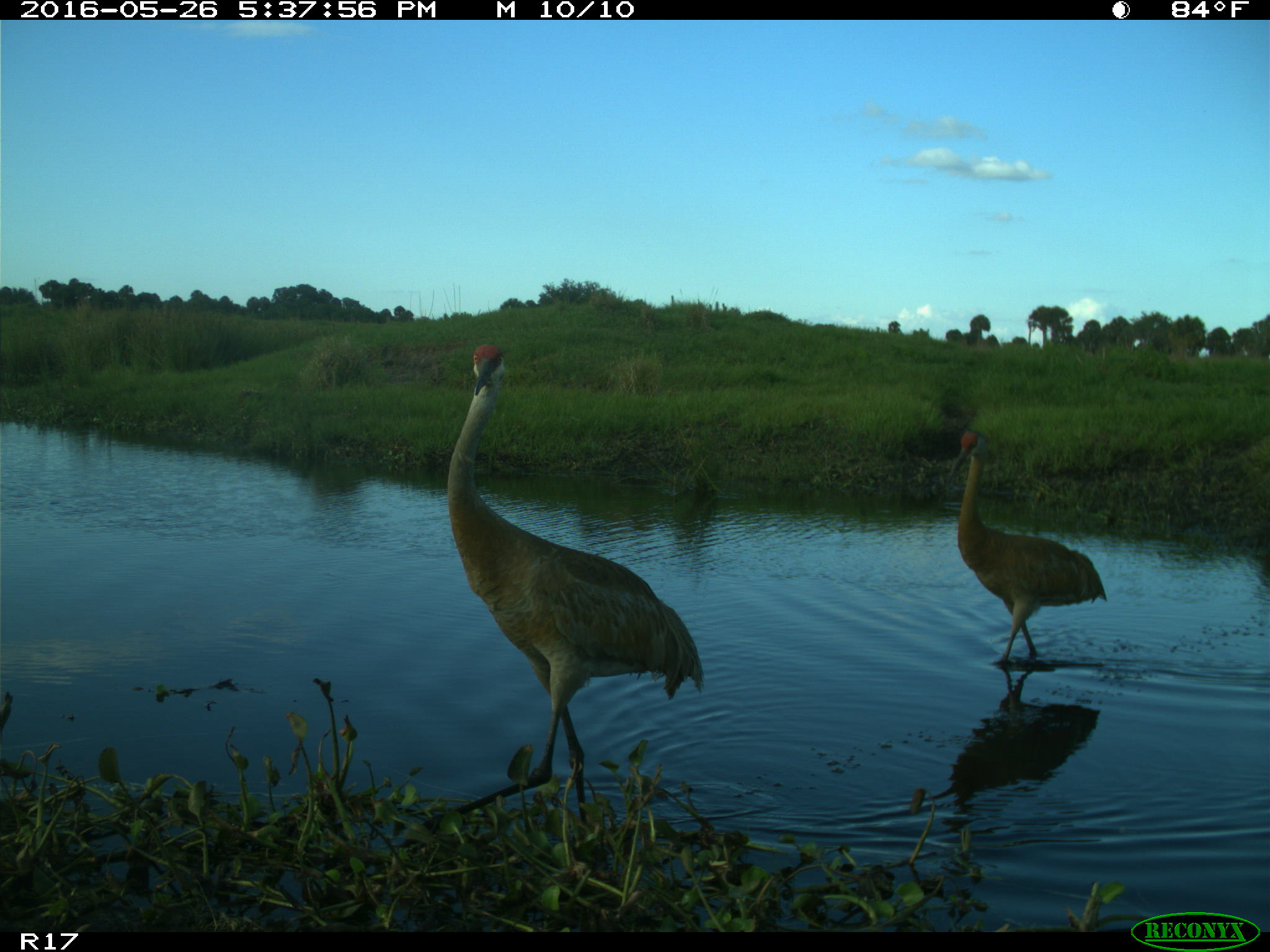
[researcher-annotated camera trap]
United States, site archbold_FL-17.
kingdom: Animalia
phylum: Chordata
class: Aves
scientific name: Aves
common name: birds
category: unidentified bird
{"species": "unidentified bird (birds) (Aves)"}